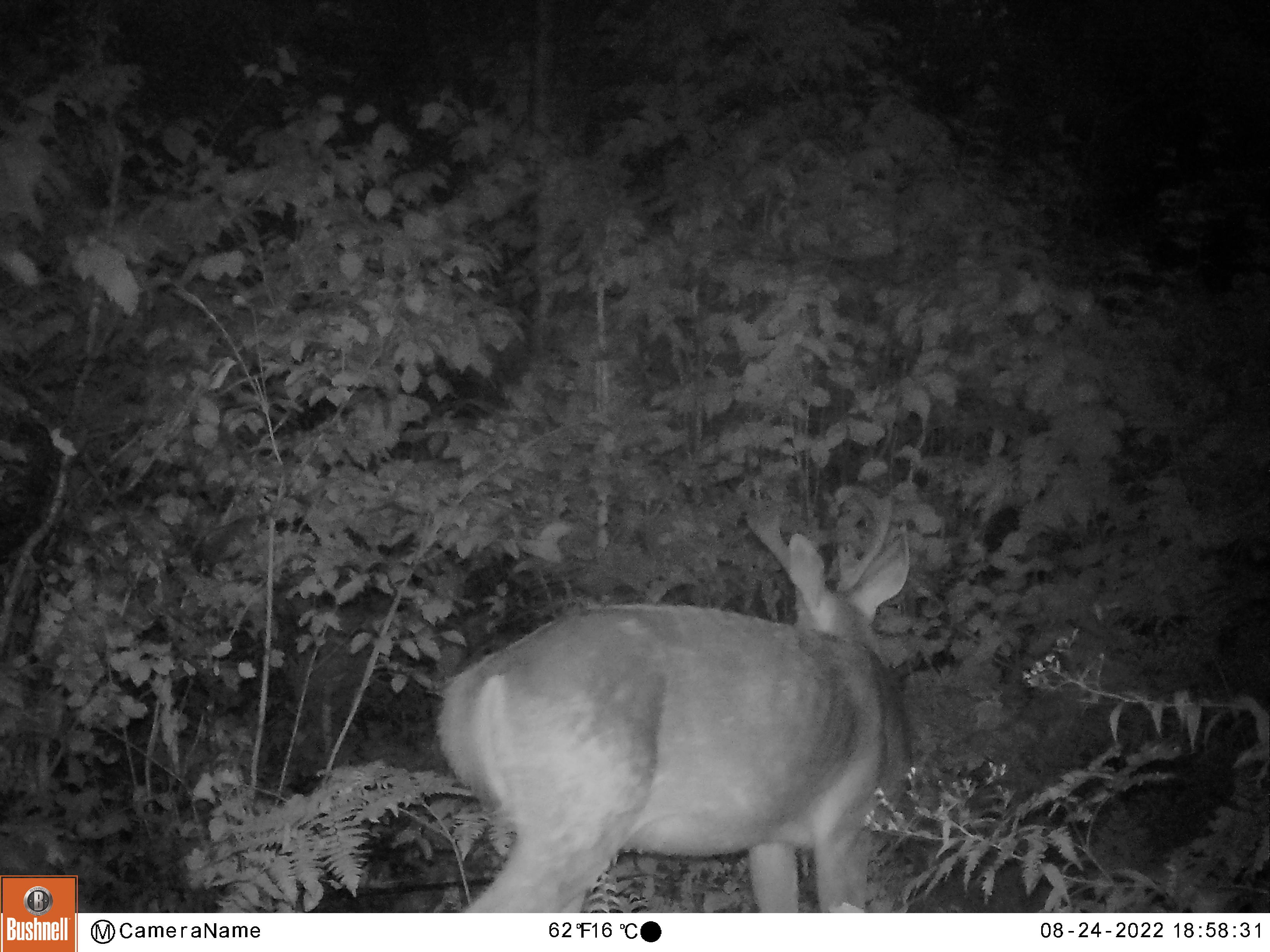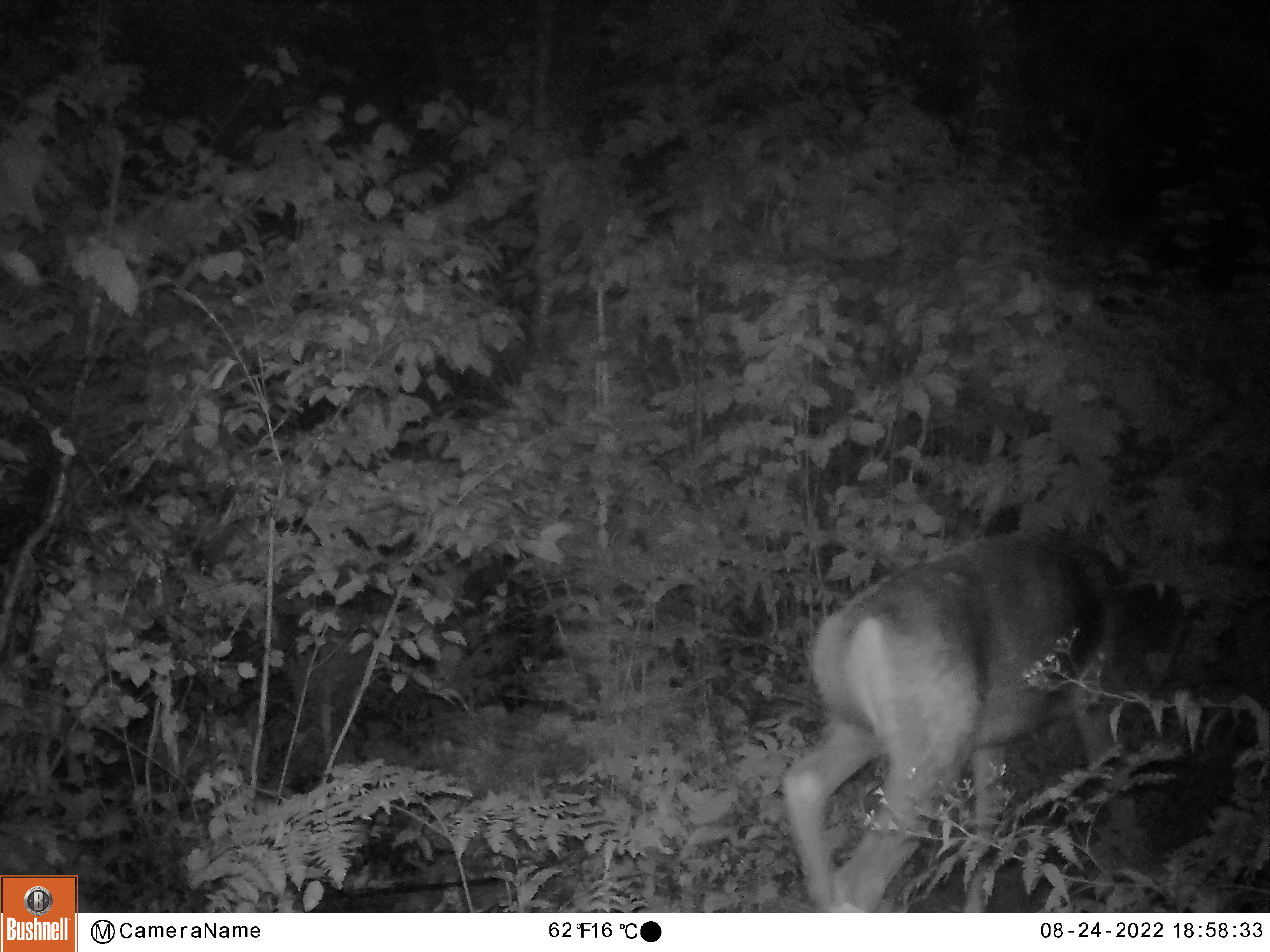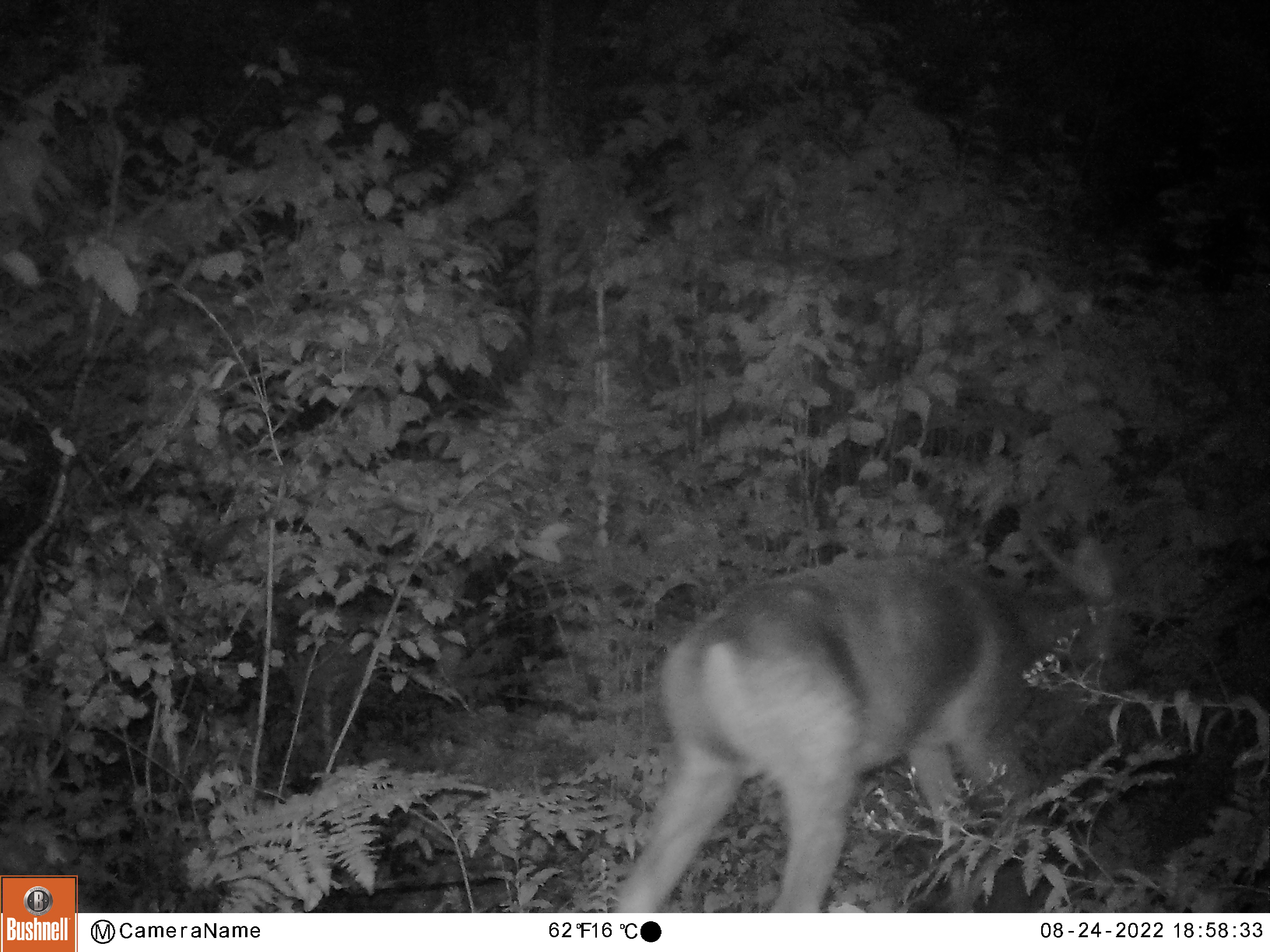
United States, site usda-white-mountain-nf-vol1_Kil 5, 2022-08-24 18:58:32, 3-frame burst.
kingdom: Animalia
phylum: Chordata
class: Mammalia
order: Artiodactyla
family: Cervidae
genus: Odocoileus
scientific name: Odocoileus virginianus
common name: white-tailed deer